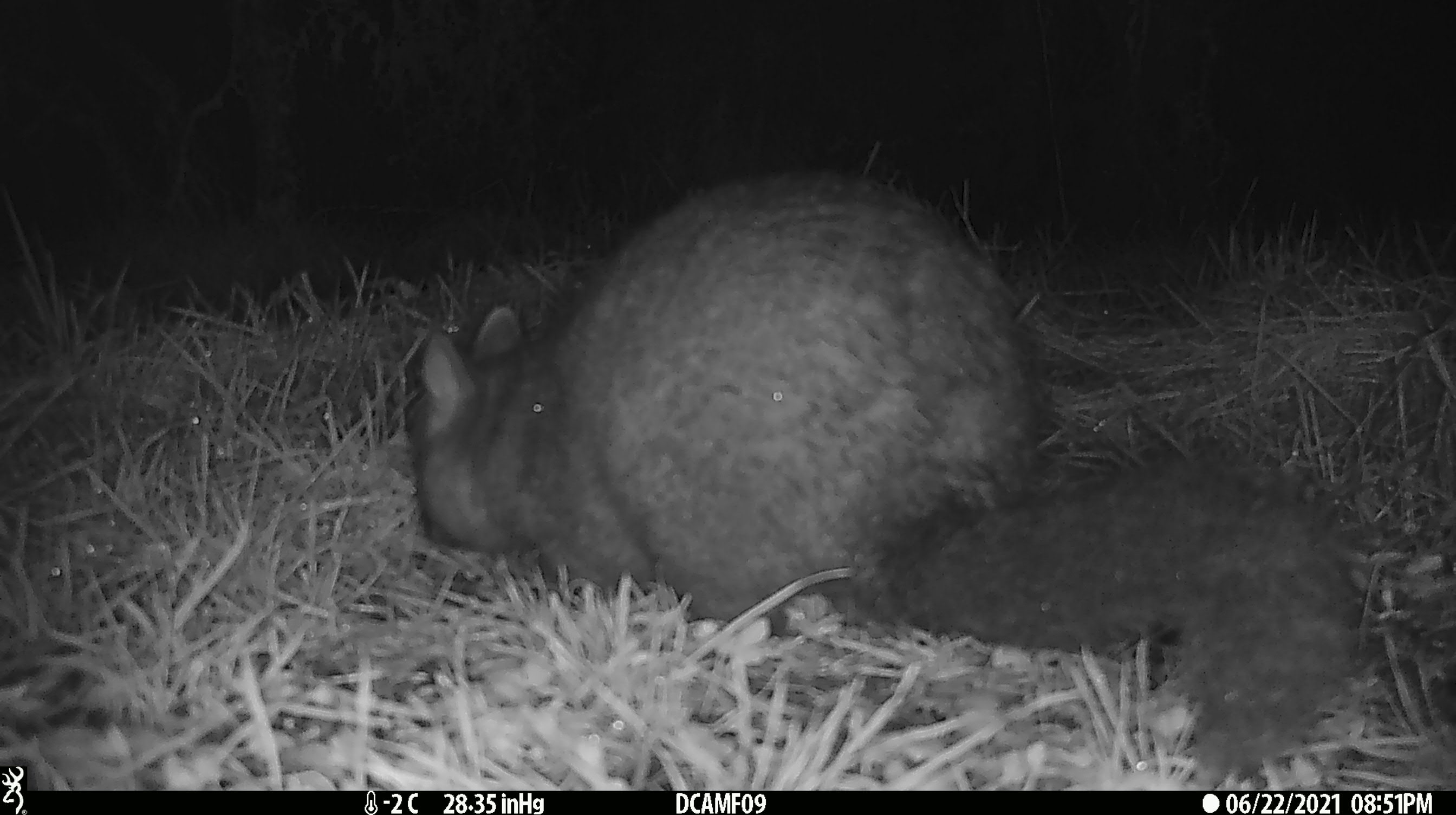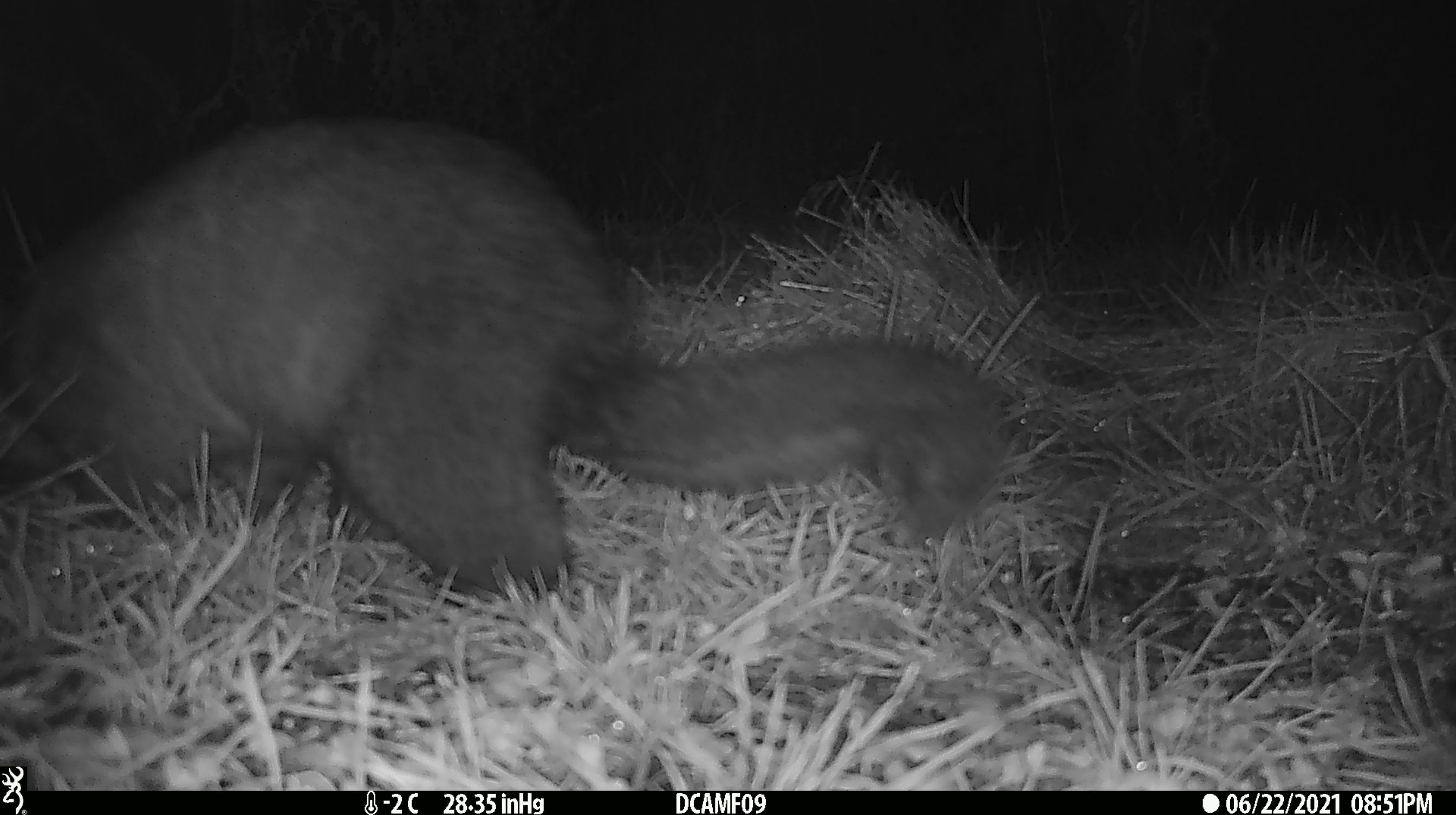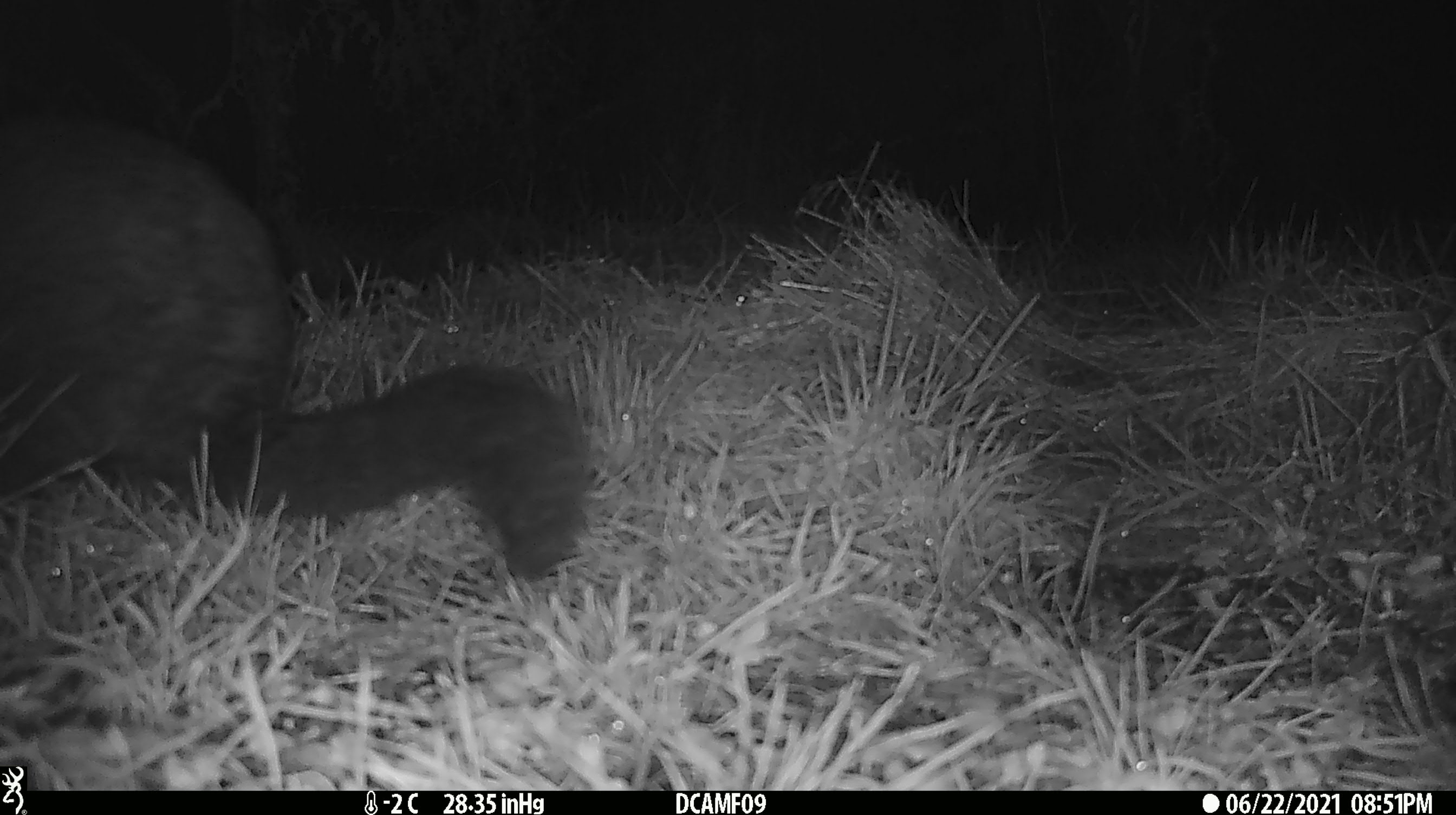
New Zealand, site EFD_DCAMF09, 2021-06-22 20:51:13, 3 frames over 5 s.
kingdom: Animalia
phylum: Chordata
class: Mammalia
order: Diprotodontia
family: Phalangeridae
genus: Trichosurus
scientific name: Trichosurus vulpecula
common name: common brushtail possum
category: possum